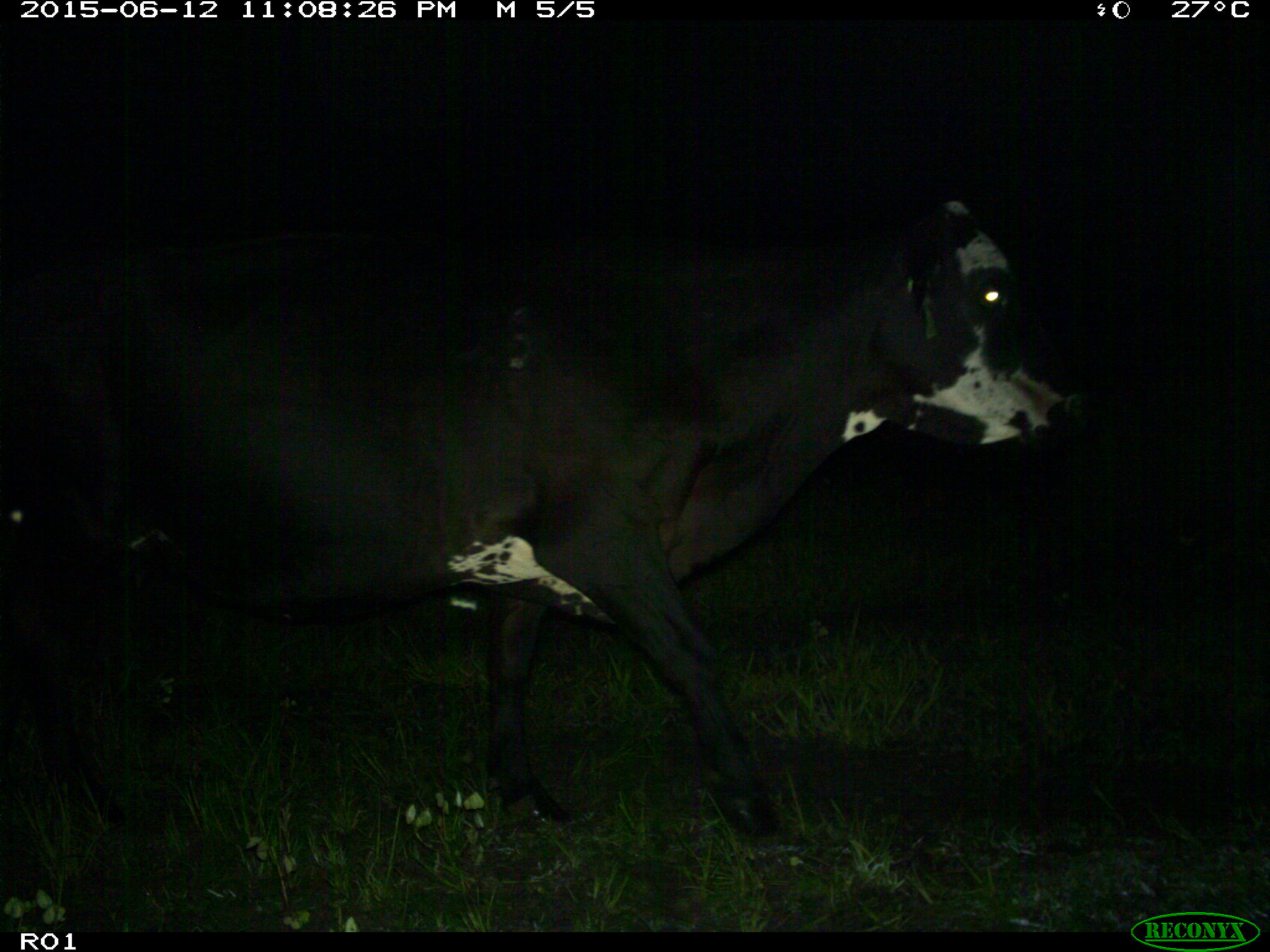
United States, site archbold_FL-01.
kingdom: Animalia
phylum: Chordata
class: Mammalia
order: Artiodactyla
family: Bovidae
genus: Bos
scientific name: Bos taurus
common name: domestic cow